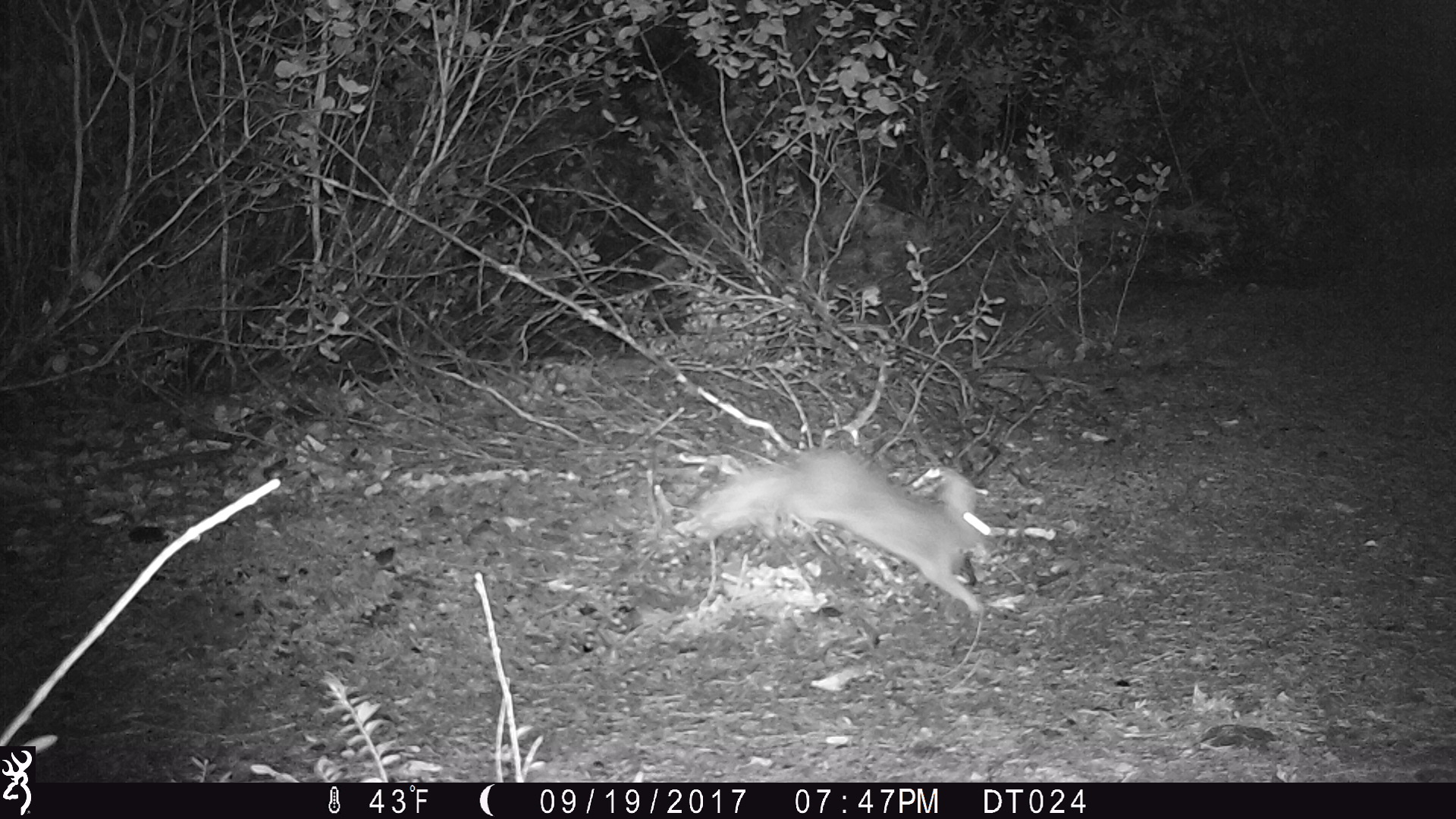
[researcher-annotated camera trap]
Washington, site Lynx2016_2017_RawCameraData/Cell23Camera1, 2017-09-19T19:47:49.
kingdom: Animalia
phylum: Chordata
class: Mammalia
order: Lagomorpha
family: Leporidae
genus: Lepus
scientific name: Lepus americanus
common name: snowshoe hare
Lepus americanus (snowshoe hare). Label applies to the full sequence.